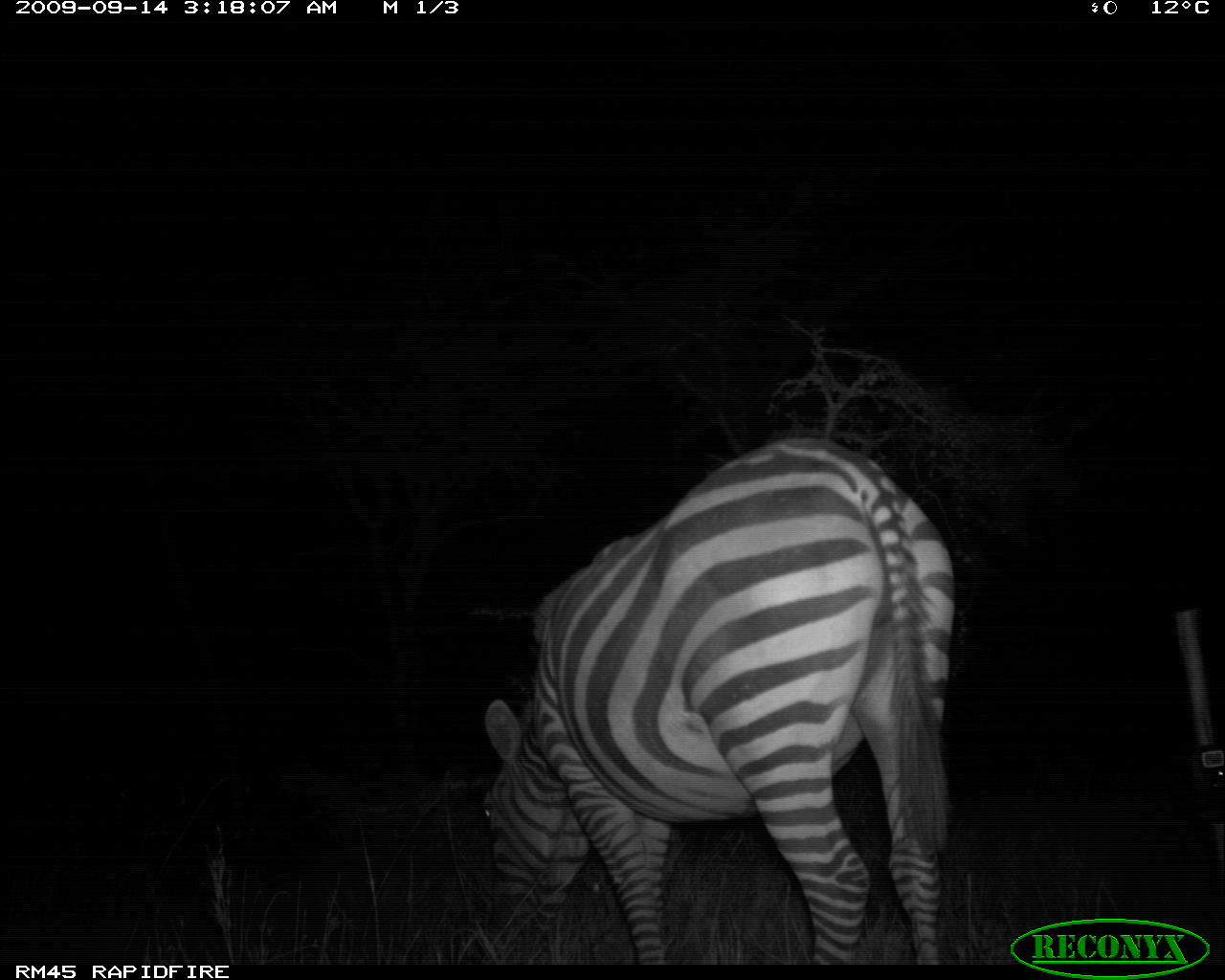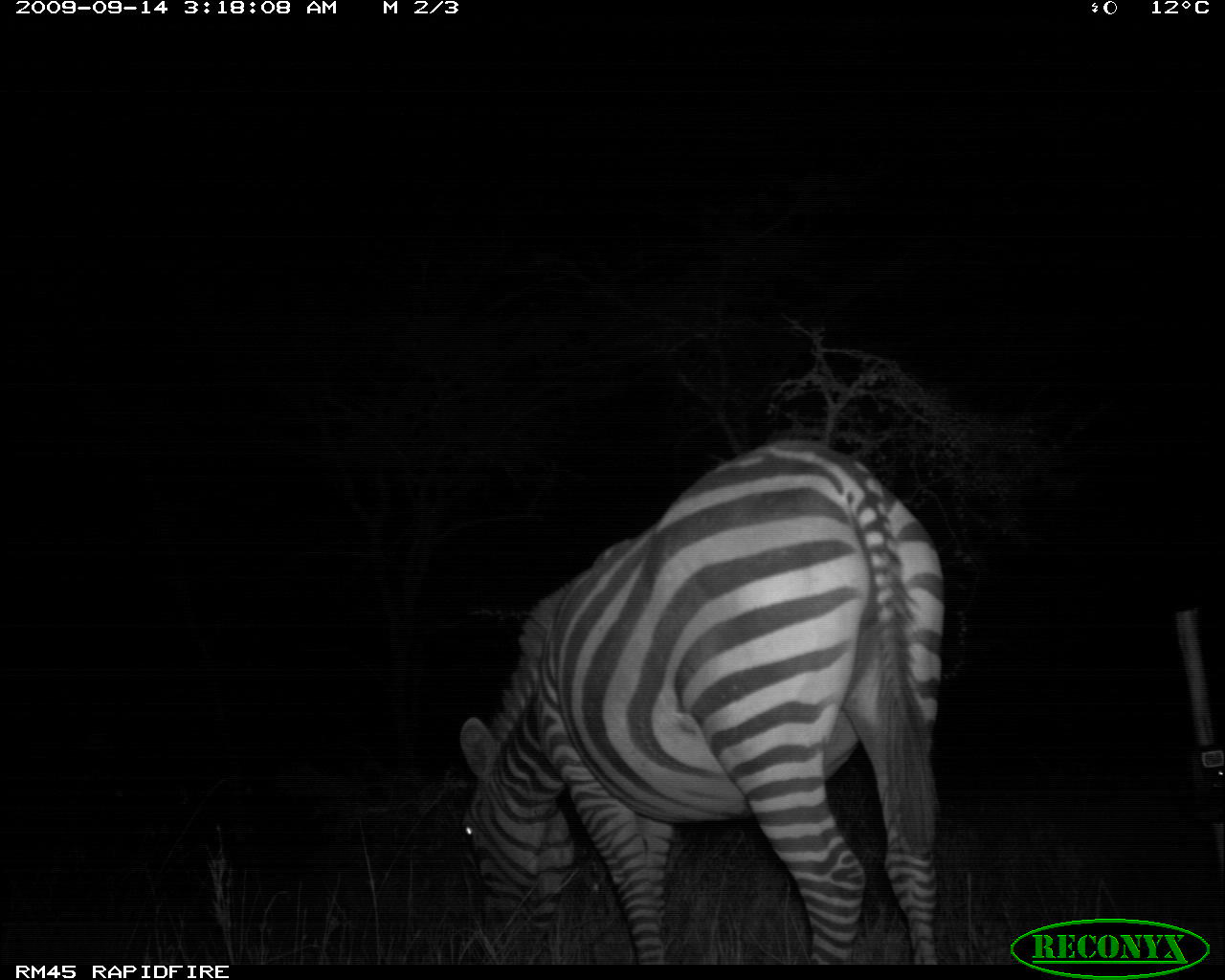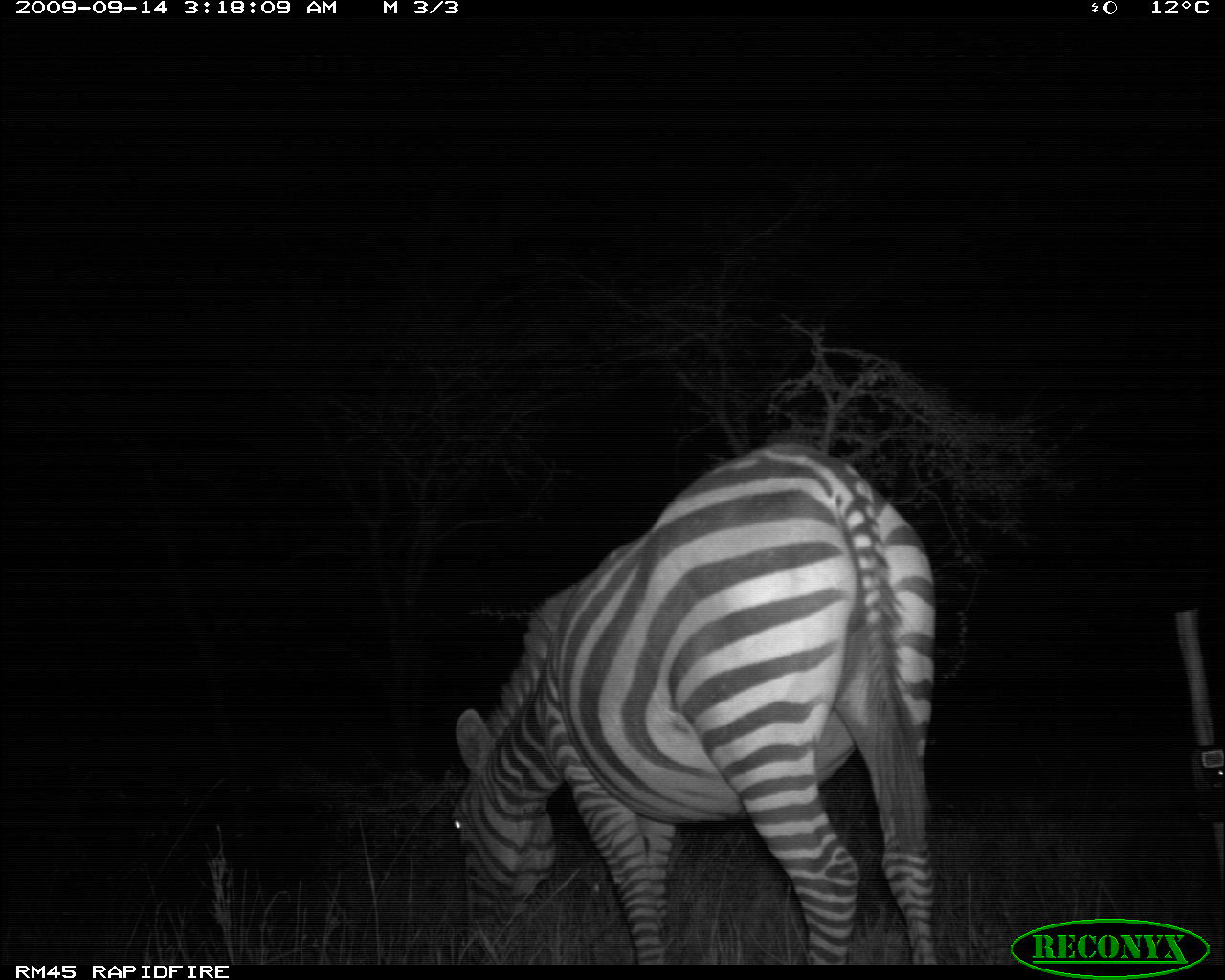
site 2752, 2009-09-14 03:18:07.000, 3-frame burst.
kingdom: Animalia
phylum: Chordata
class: Mammalia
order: Perissodactyla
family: Equidae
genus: Equus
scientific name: Equus quagga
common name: plains zebra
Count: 1.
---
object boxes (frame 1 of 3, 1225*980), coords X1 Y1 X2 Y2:
equus quagga: 475 431 963 962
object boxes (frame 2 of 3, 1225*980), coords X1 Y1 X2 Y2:
equus quagga: 457 432 948 961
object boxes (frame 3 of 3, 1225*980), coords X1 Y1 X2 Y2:
equus quagga: 448 438 936 963